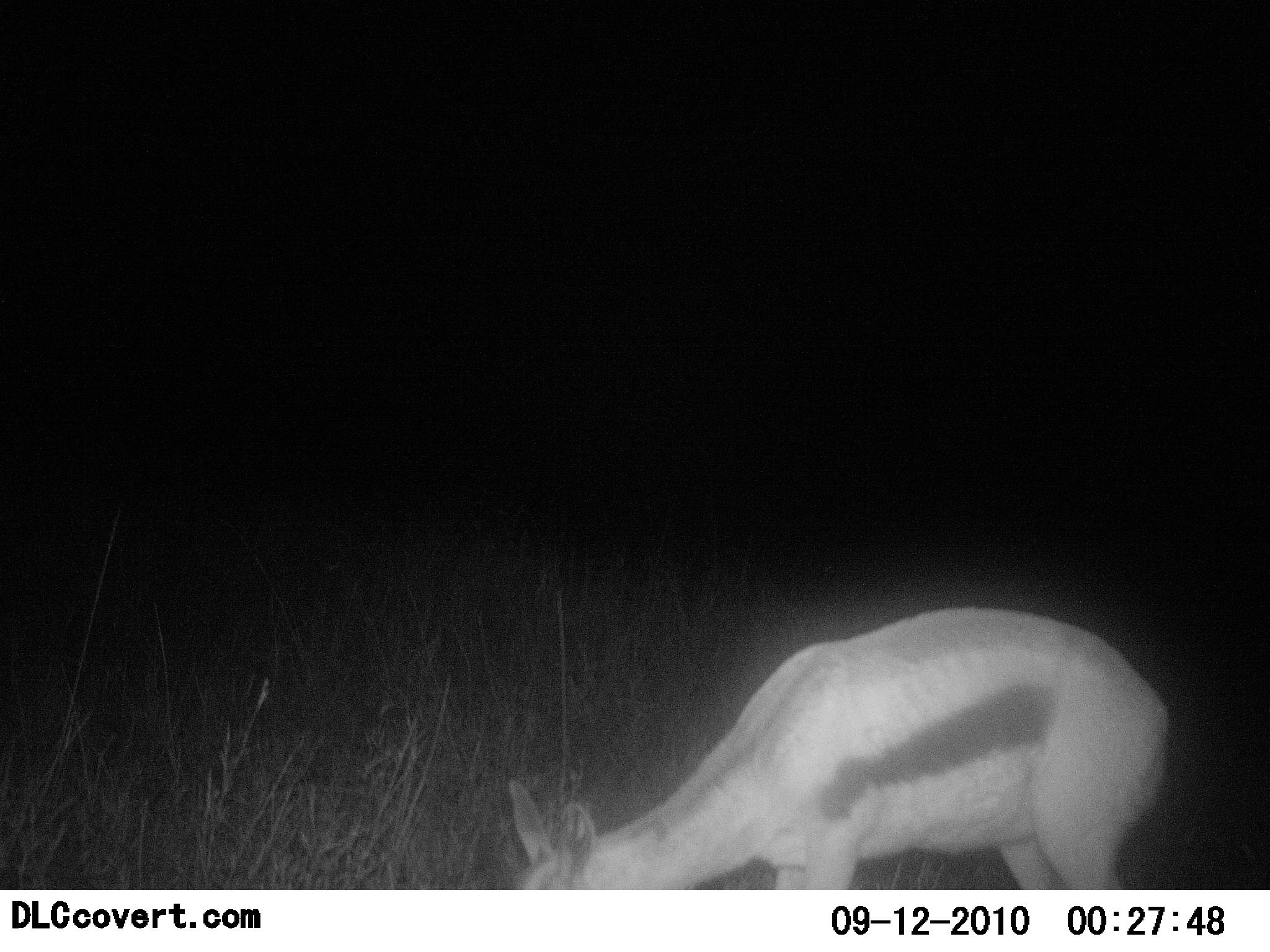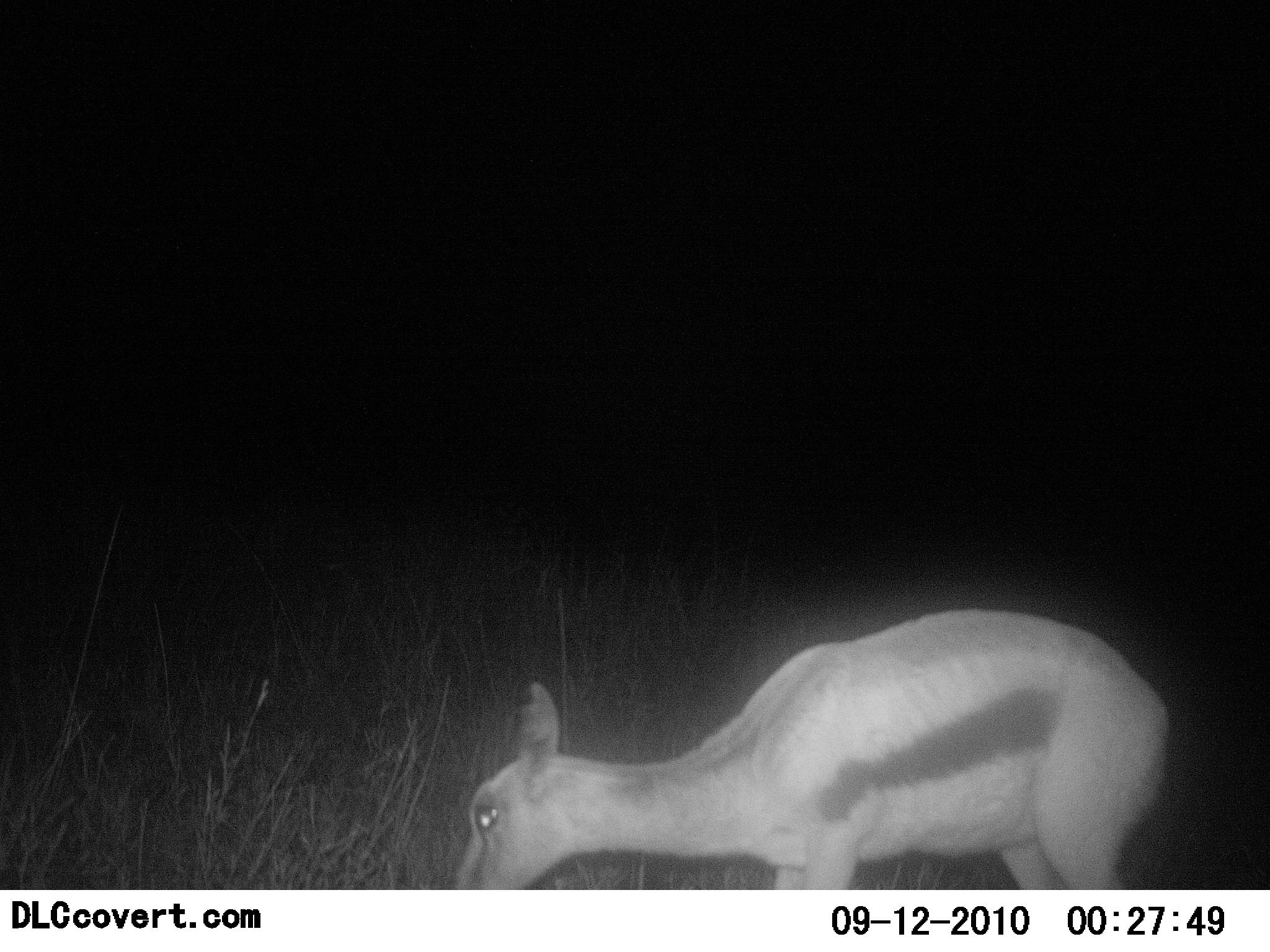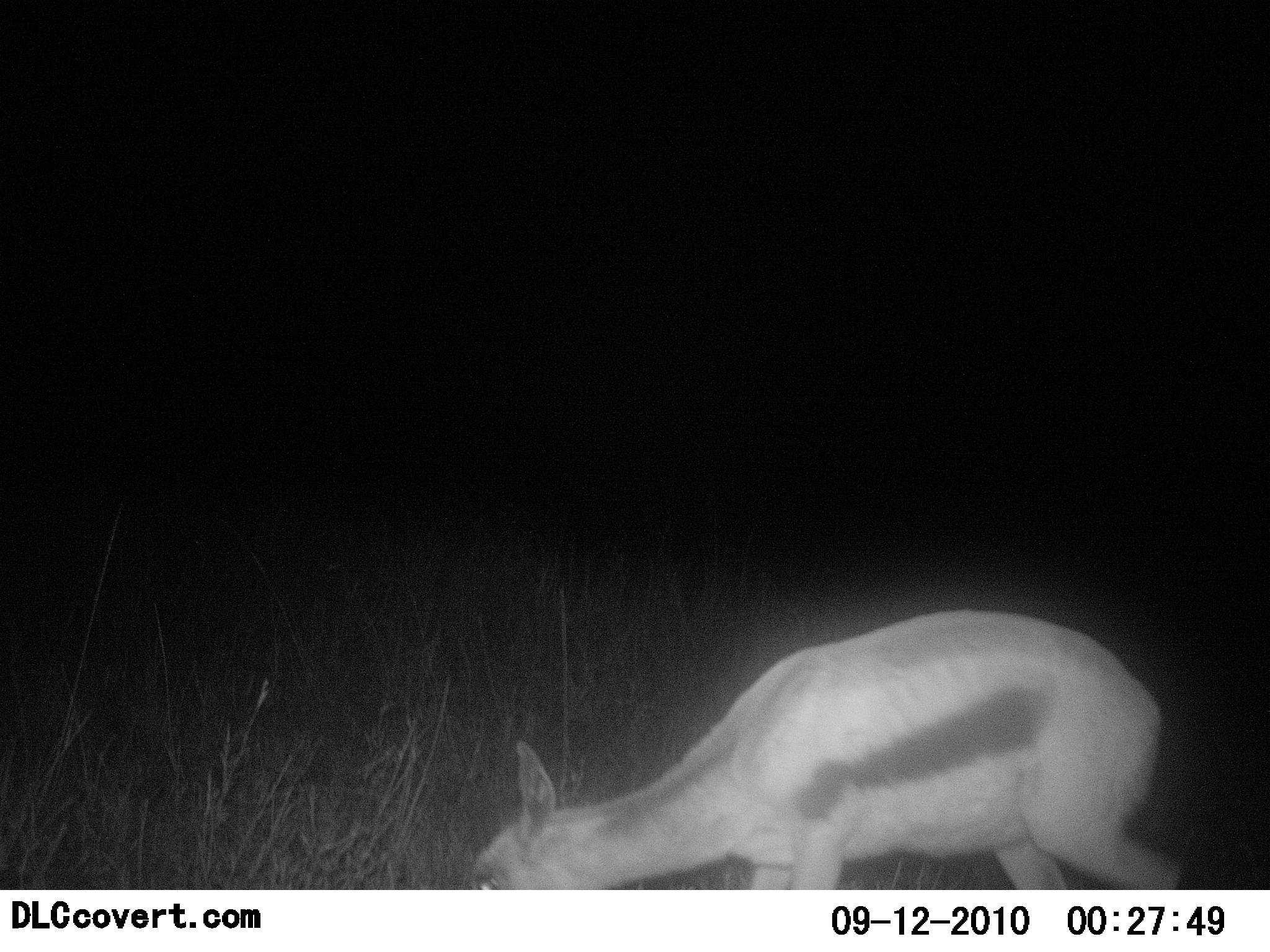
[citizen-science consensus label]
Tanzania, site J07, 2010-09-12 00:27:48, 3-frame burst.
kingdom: Animalia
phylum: Chordata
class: Mammalia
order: Artiodactyla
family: Bovidae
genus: Eudorcas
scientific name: Eudorcas thomsonii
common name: thomson's gazelle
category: gazellethomsons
Gazellethomsons (thomson's gazelle) (Eudorcas thomsonii), count 1. Behavior (volunteer vote fractions): standing 43%, resting 0%, moving 0%, interacting 0%. Young present (vote fraction): 14%. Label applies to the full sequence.